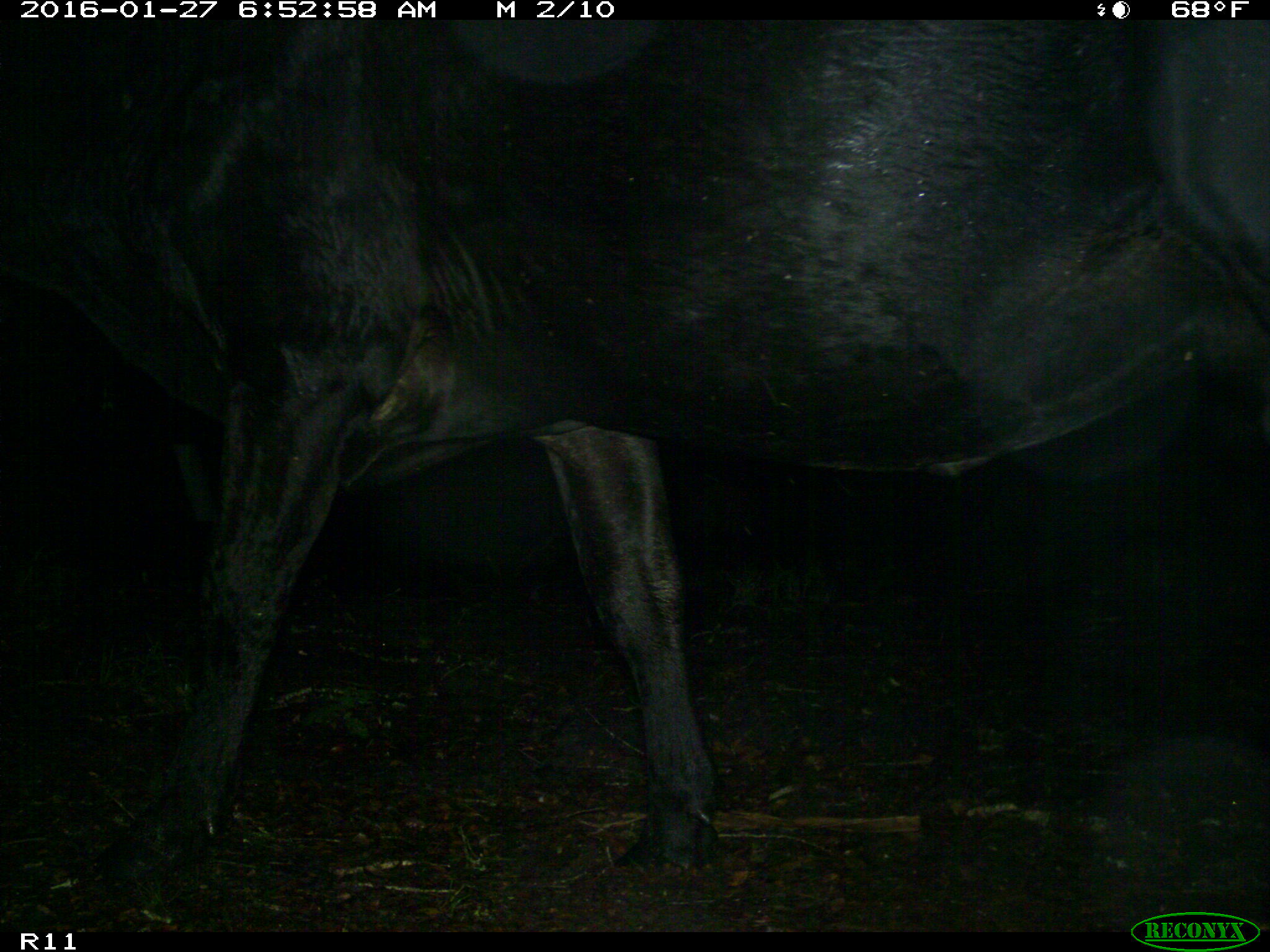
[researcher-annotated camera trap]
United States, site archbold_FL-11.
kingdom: Animalia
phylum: Chordata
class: Mammalia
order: Artiodactyla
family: Bovidae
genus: Bos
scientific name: Bos taurus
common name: domestic cow